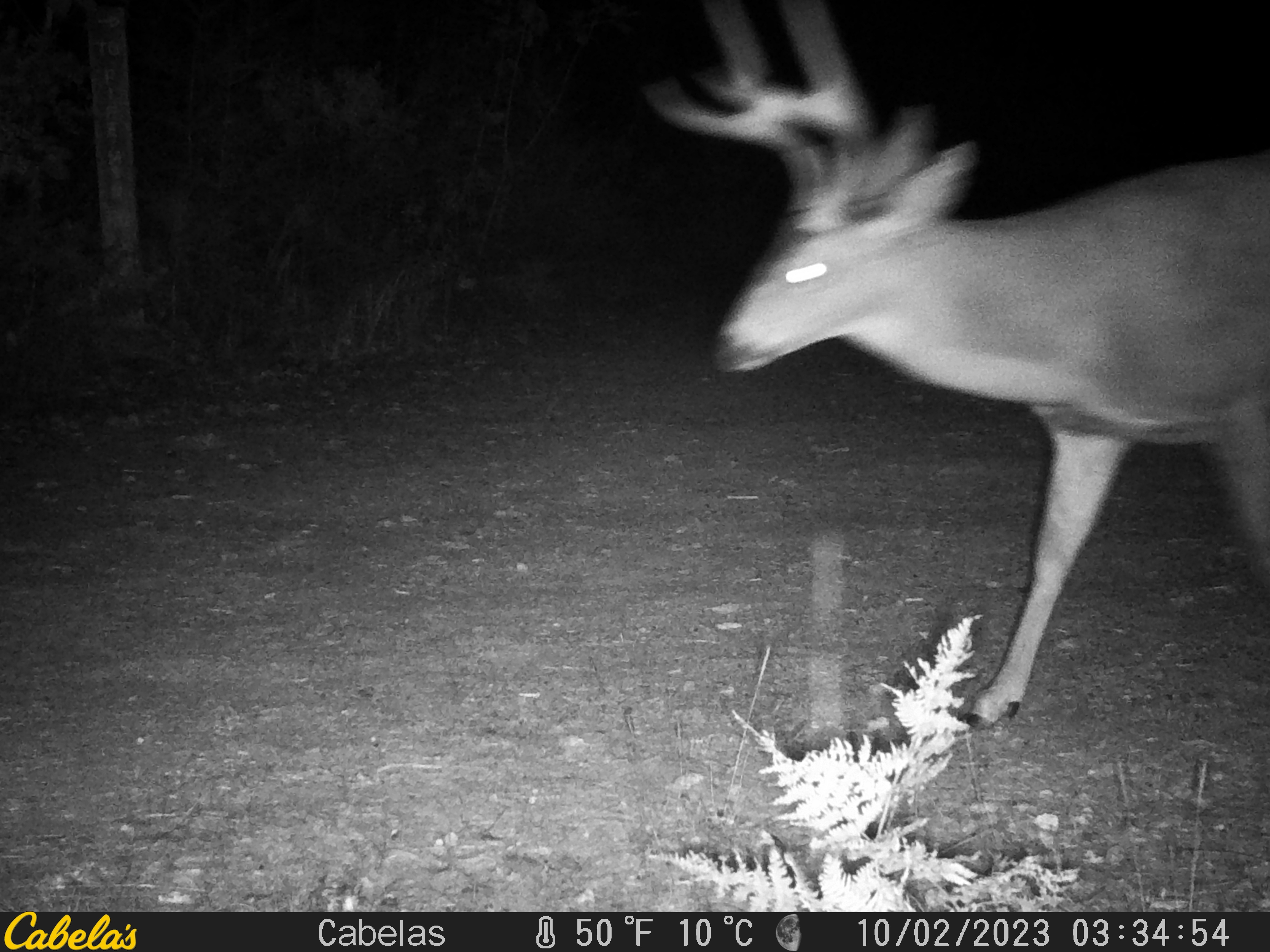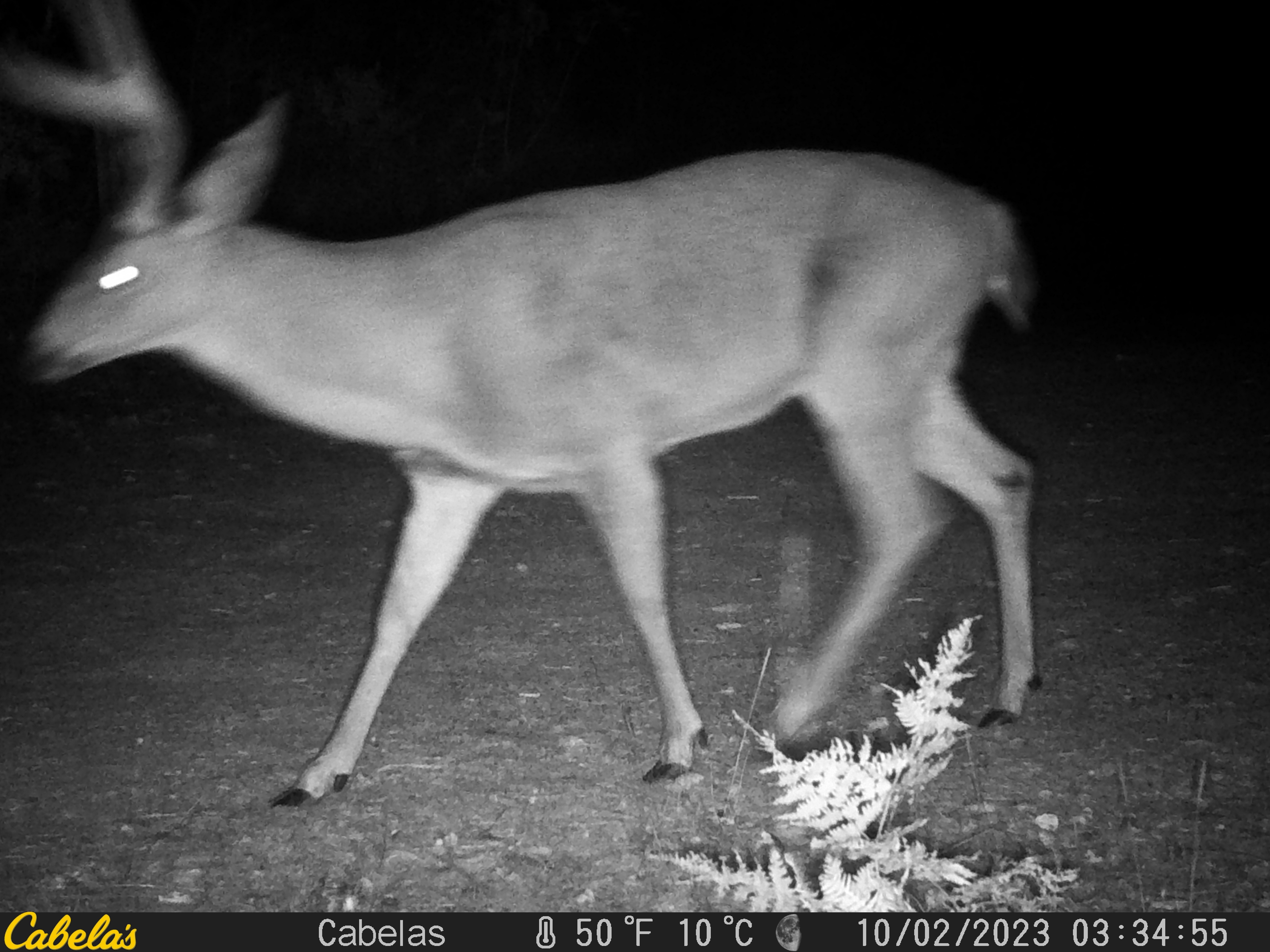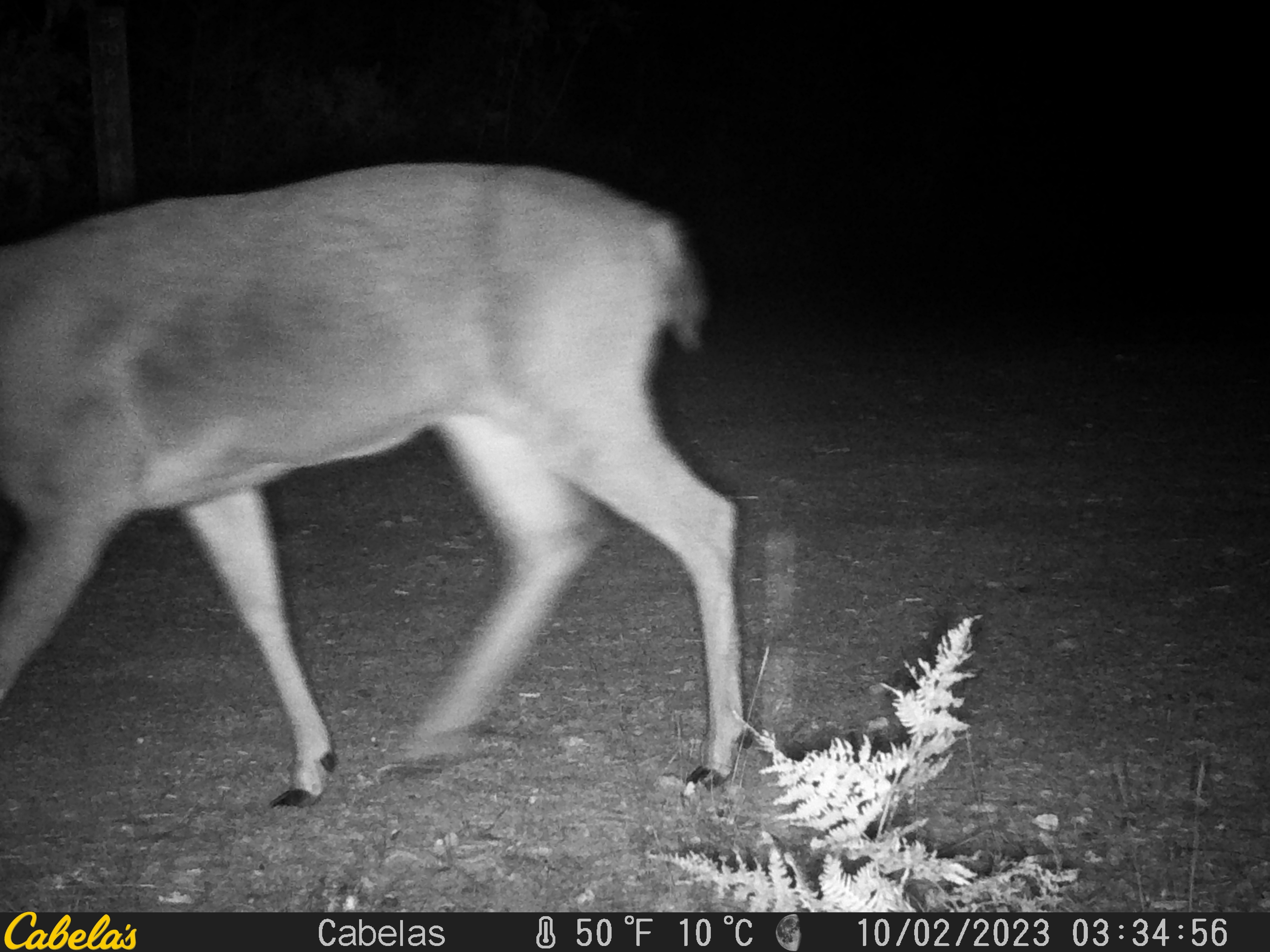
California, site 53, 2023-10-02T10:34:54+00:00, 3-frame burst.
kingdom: Animalia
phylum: Chordata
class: Mammalia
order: Artiodactyla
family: Cervidae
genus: Odocoileus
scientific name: Odocoileus hemionus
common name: mule deer